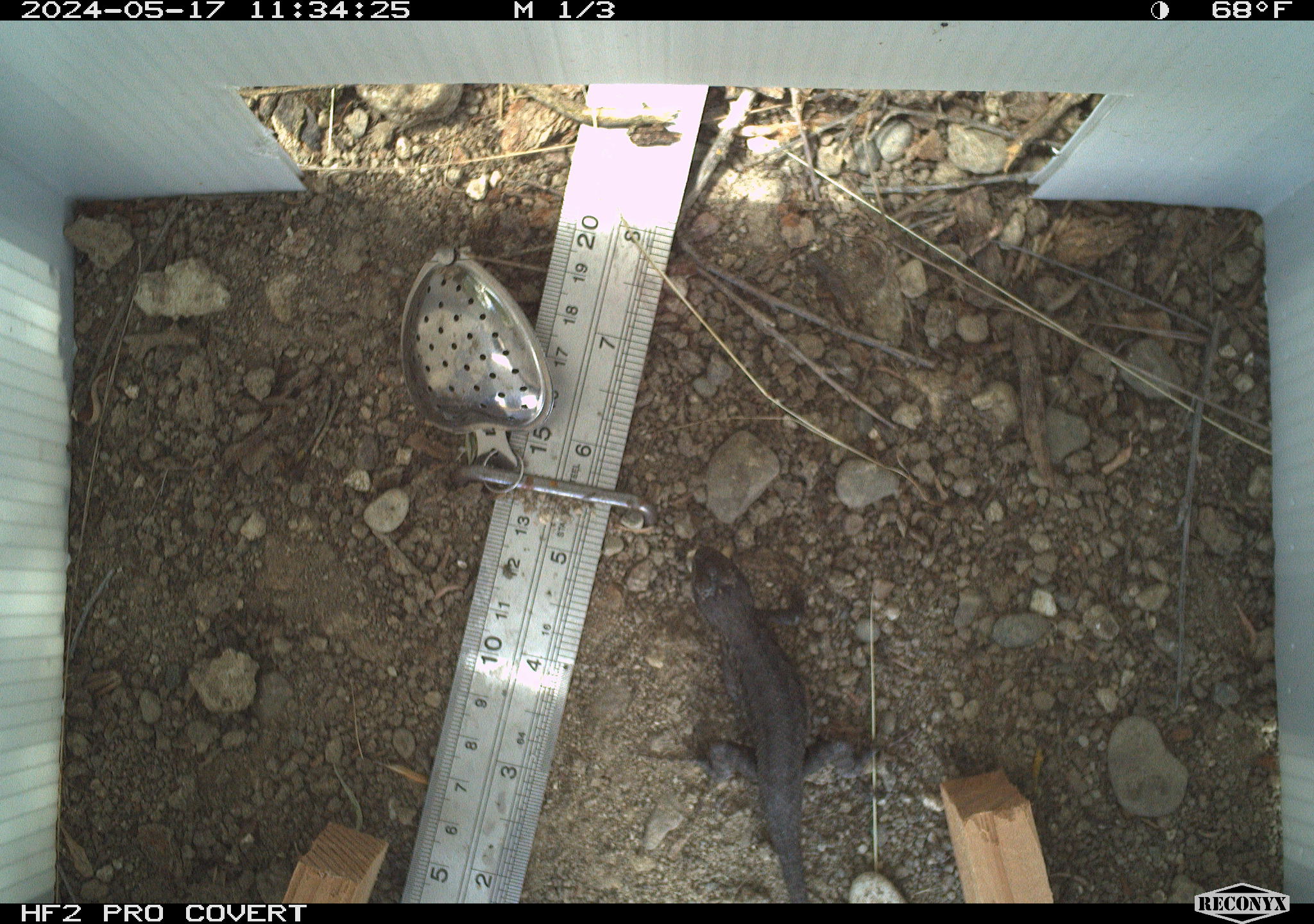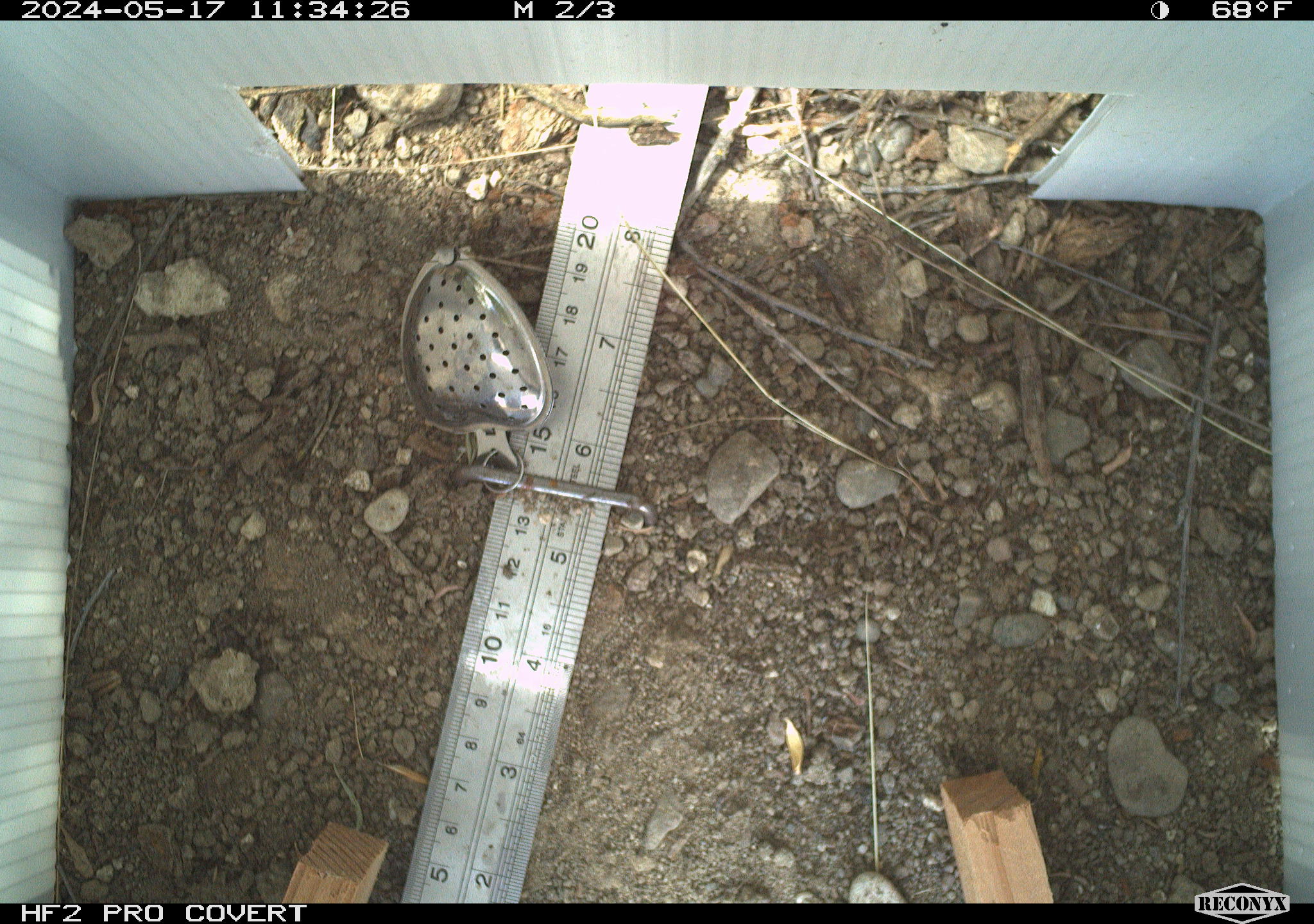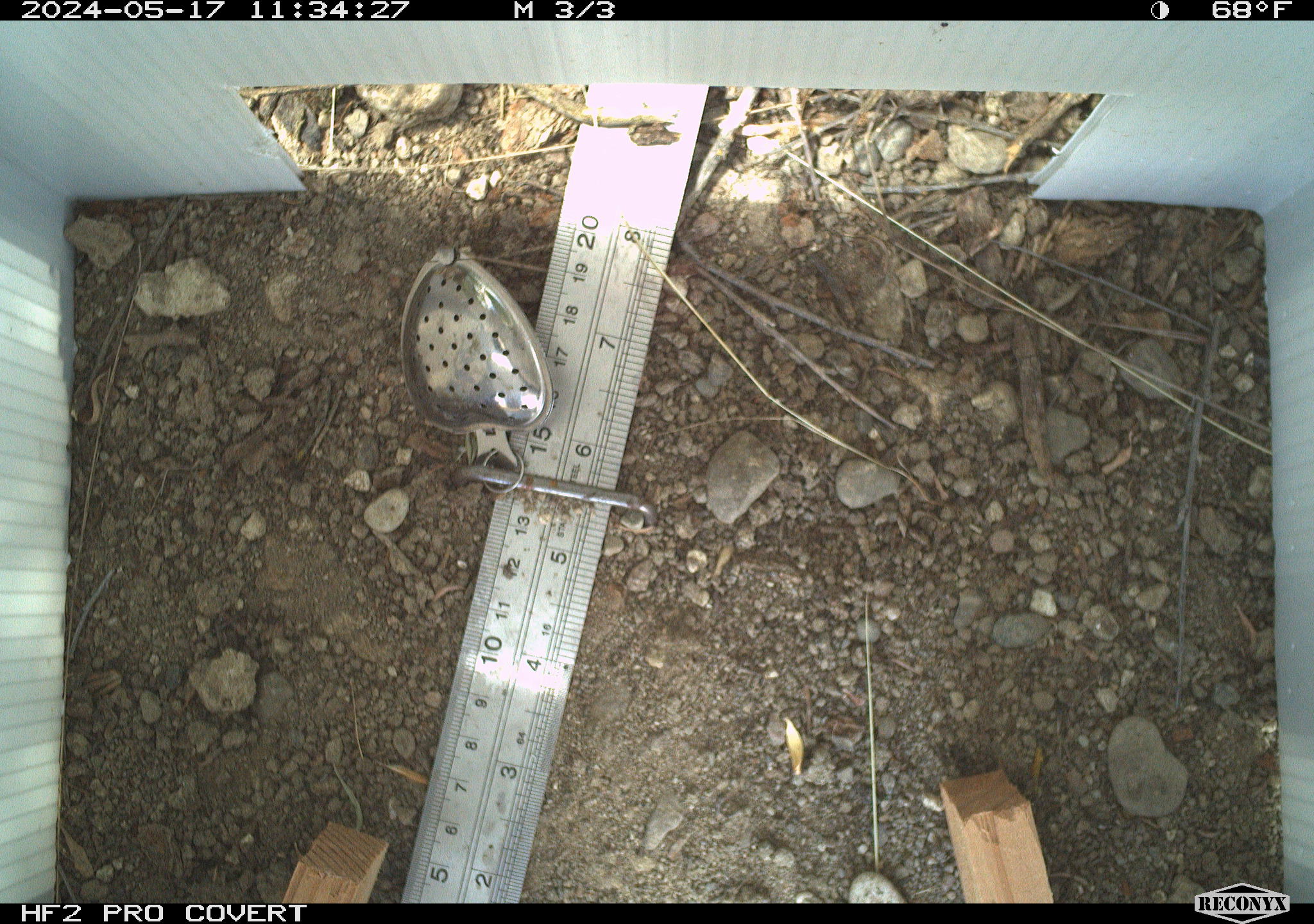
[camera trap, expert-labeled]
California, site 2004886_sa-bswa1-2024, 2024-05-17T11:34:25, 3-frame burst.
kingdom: Animalia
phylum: Chordata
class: Reptilia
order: Squamata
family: Phrynosomatidae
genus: Sceloporus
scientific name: Sceloporus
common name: spiny lizards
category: sceloporus species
Sceloporus species (spiny lizards) (Sceloporus).